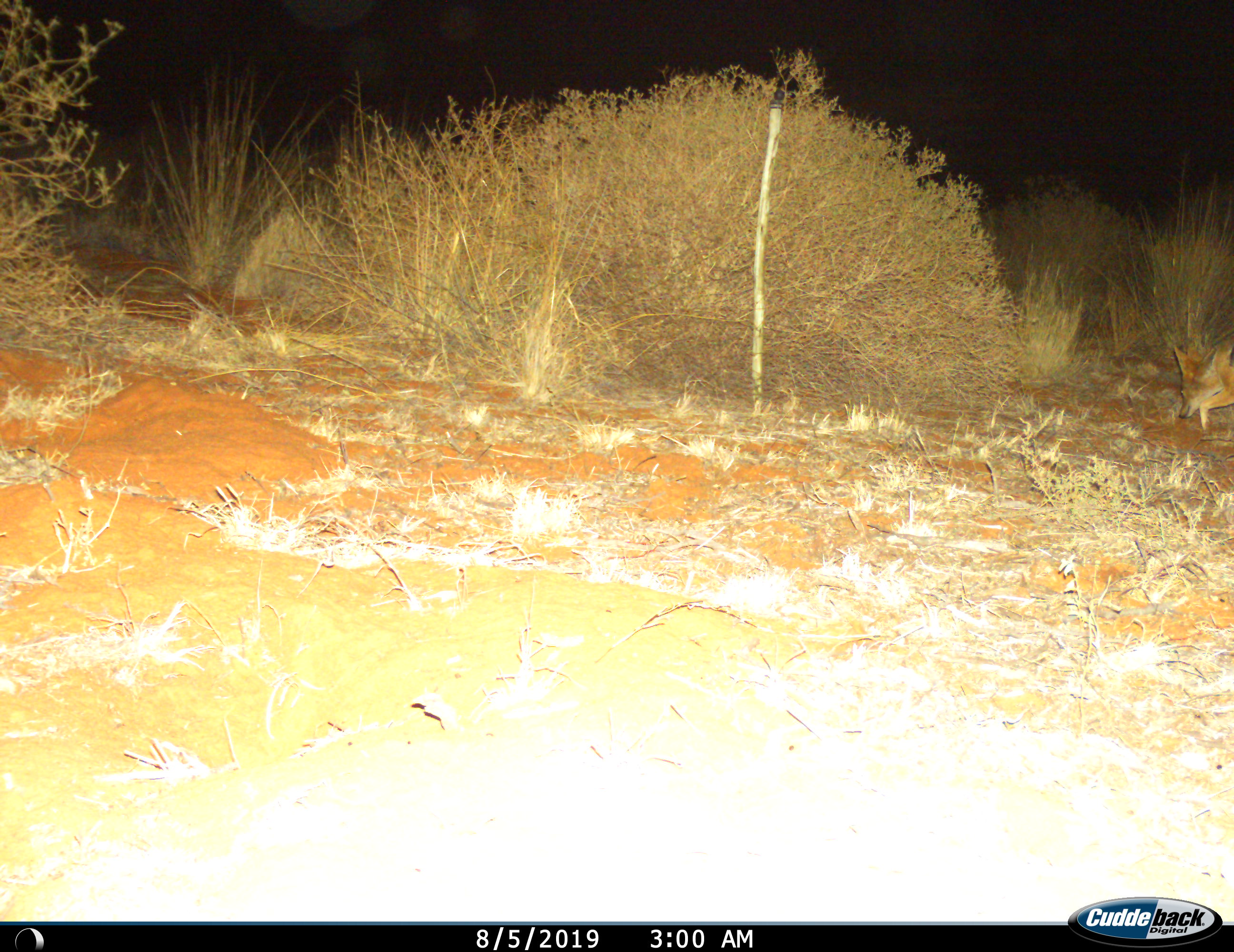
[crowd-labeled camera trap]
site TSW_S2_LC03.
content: unidentified animal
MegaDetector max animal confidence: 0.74